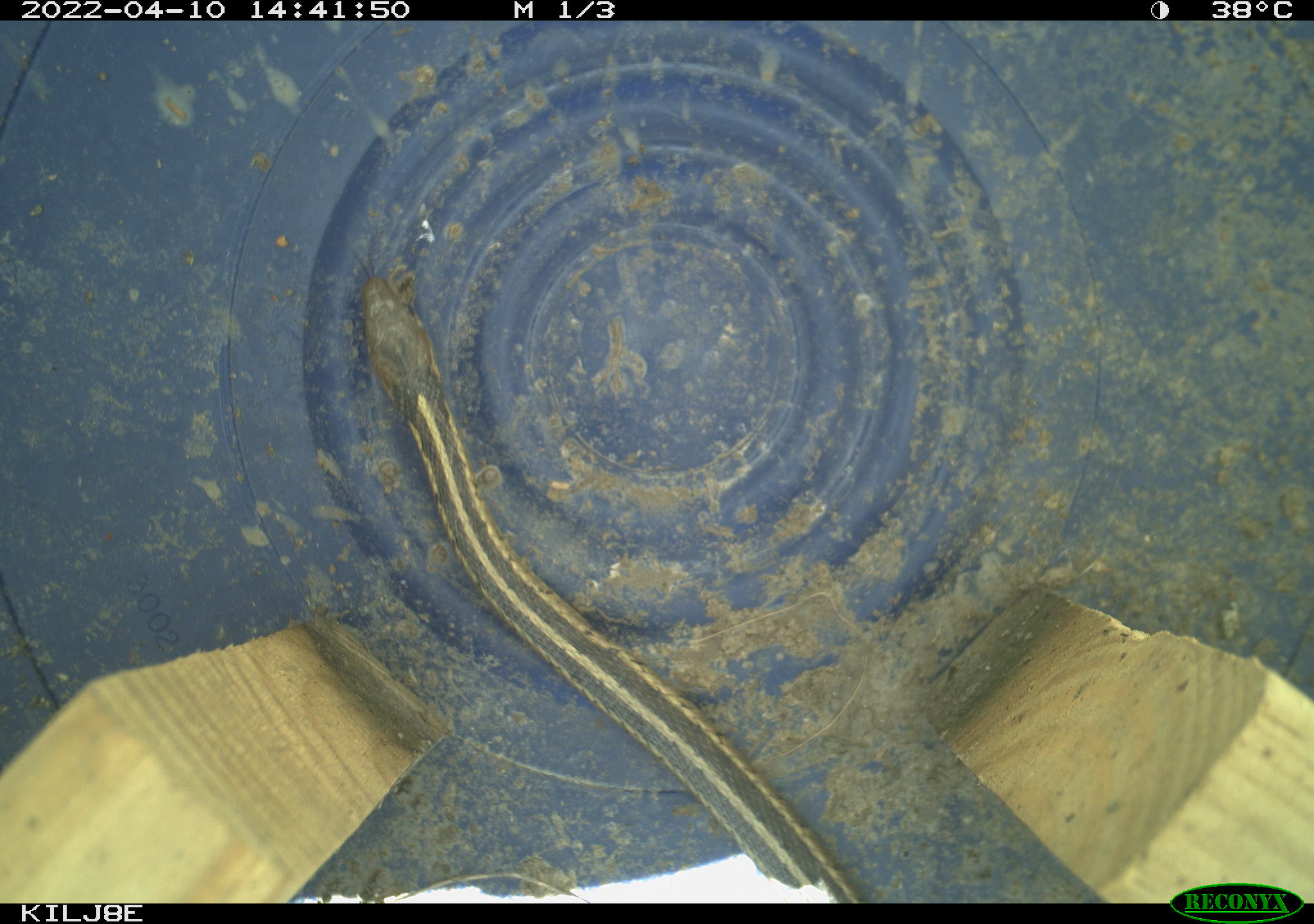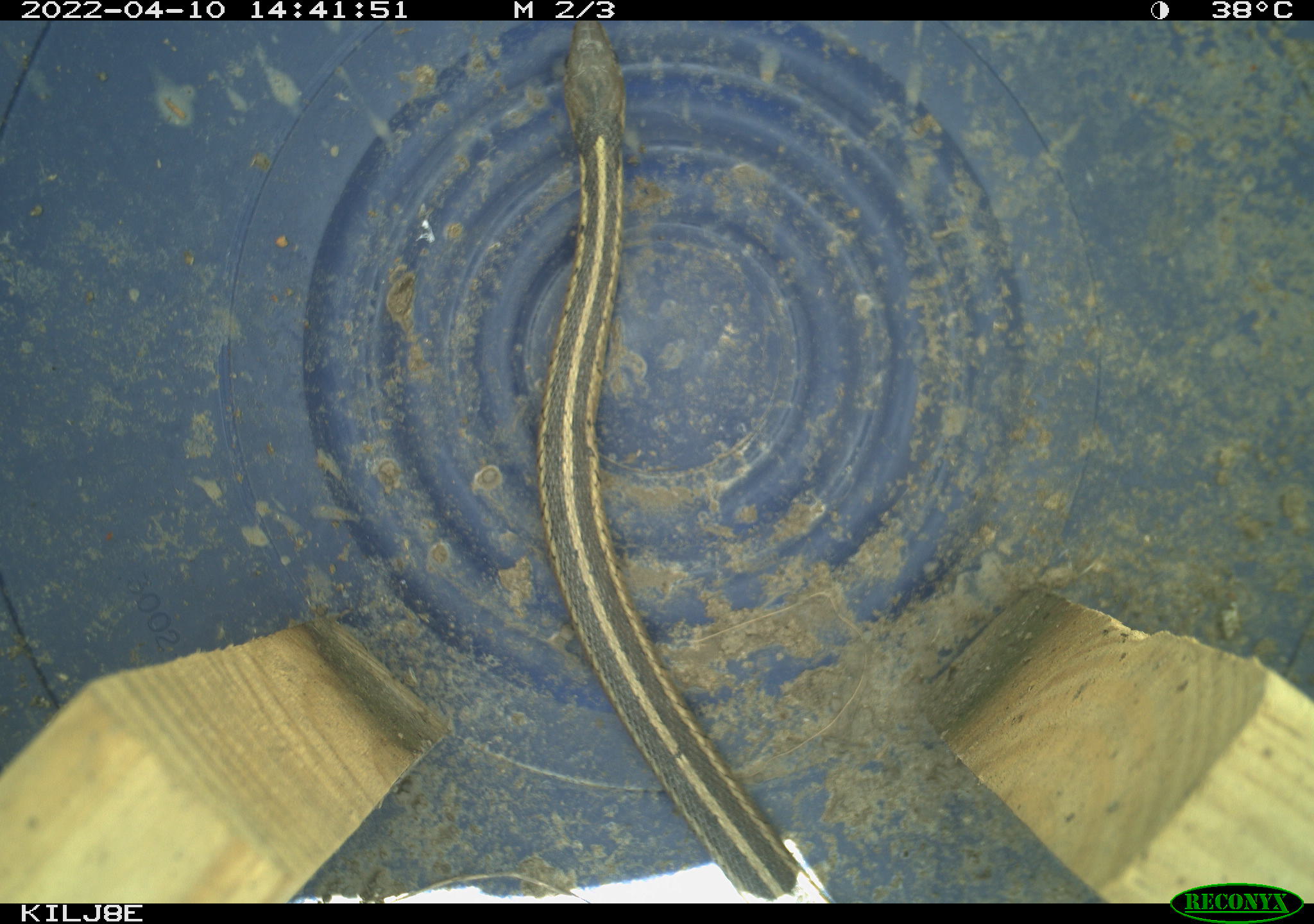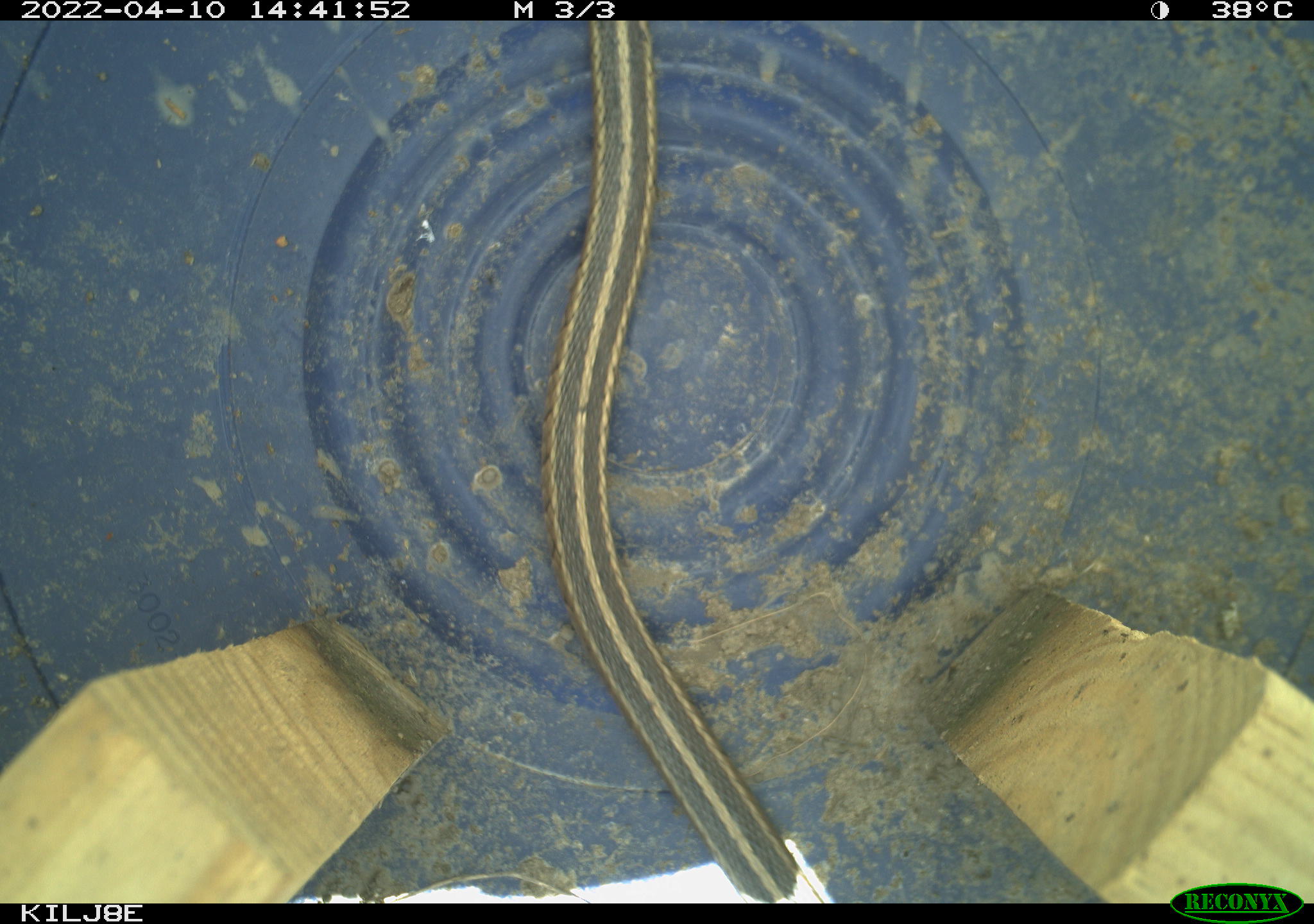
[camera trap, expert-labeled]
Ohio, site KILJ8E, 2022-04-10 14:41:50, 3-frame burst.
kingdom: Animalia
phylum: Chordata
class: Reptilia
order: Squamata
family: Colubridae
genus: Thamnophis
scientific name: Thamnophis sirtalis sirtalis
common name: eastern gartersnake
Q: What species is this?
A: Eastern gartersnake (Thamnophis sirtalis sirtalis).